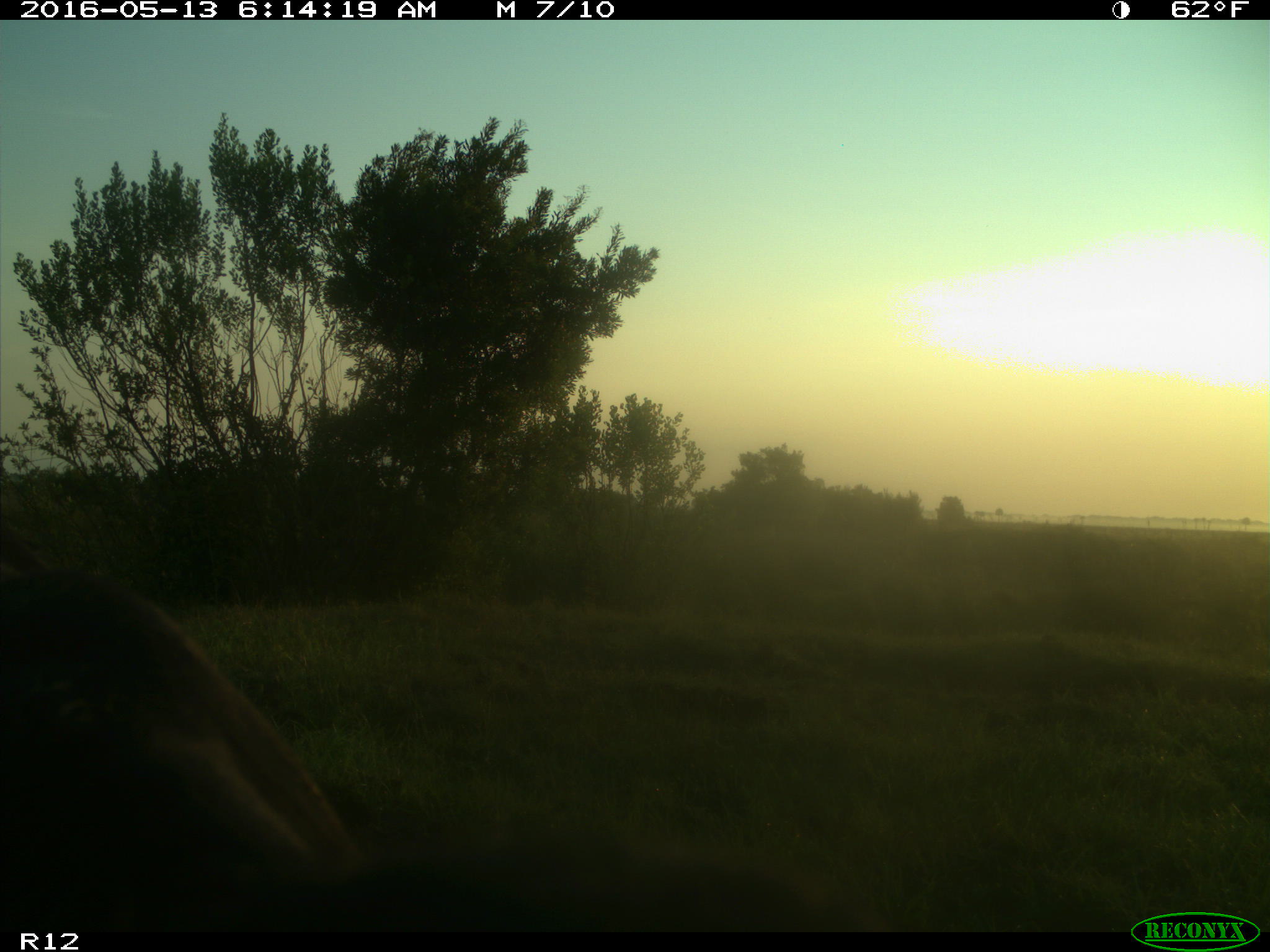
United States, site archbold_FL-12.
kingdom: Animalia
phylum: Chordata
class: Mammalia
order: Artiodactyla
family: Bovidae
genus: Bos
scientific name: Bos taurus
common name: domestic cow